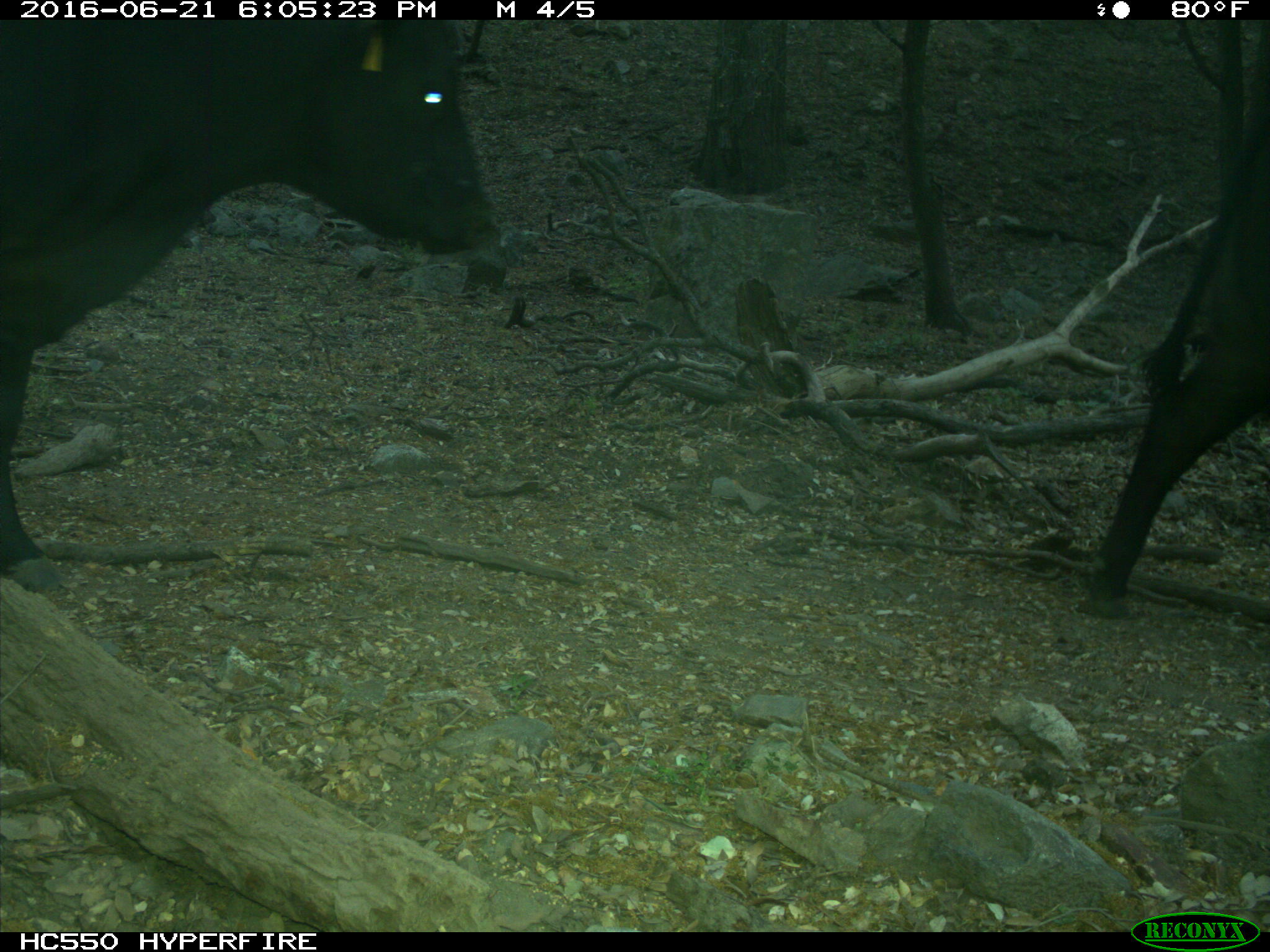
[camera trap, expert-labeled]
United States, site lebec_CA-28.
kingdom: Animalia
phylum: Chordata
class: Mammalia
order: Artiodactyla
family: Bovidae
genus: Bos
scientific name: Bos taurus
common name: domestic cow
Bos taurus (domestic cow).